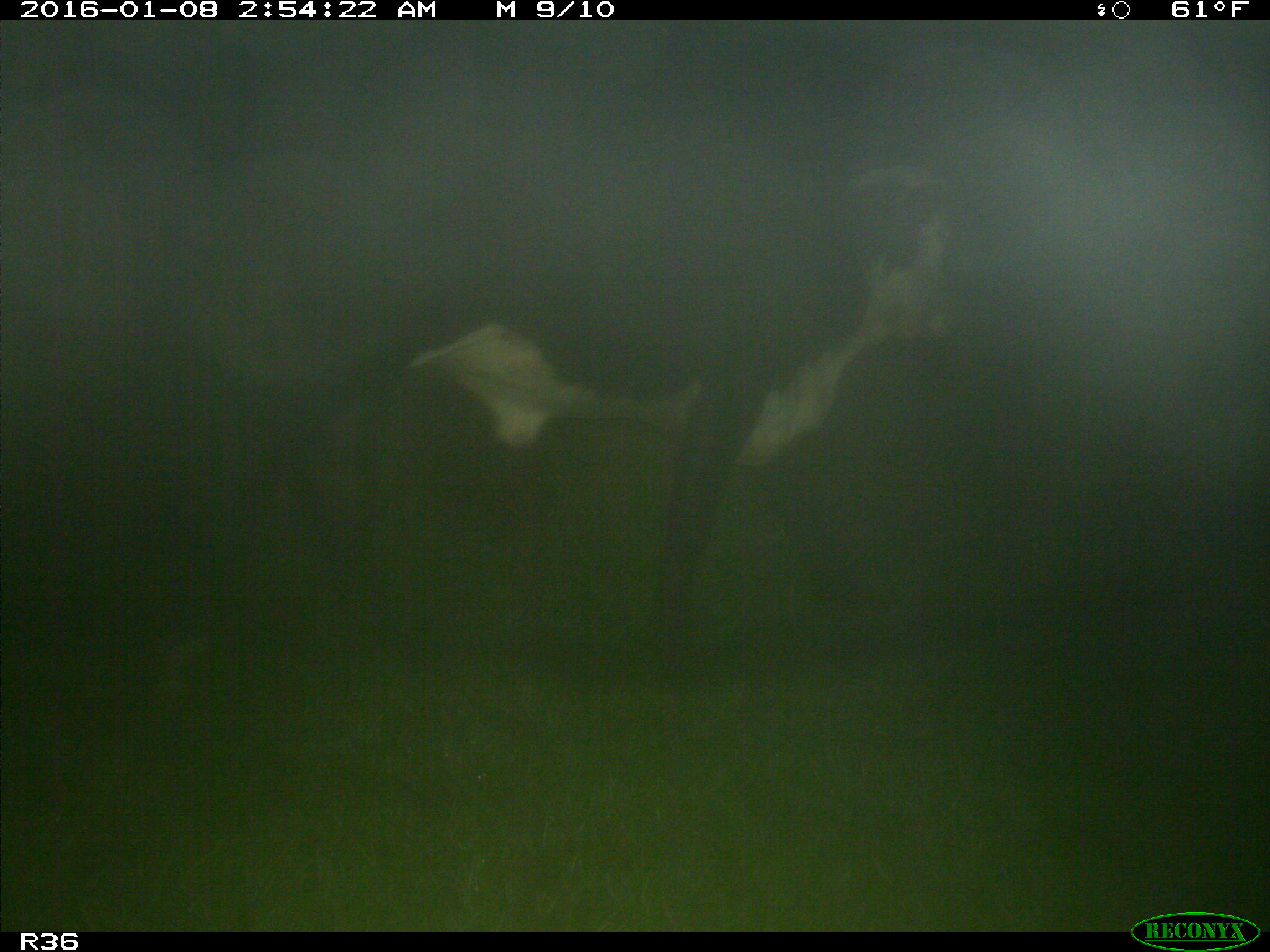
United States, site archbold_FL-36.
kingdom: Animalia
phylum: Chordata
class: Mammalia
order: Artiodactyla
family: Bovidae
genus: Bos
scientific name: Bos taurus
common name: domestic cow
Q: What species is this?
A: Bos taurus (domestic cow).